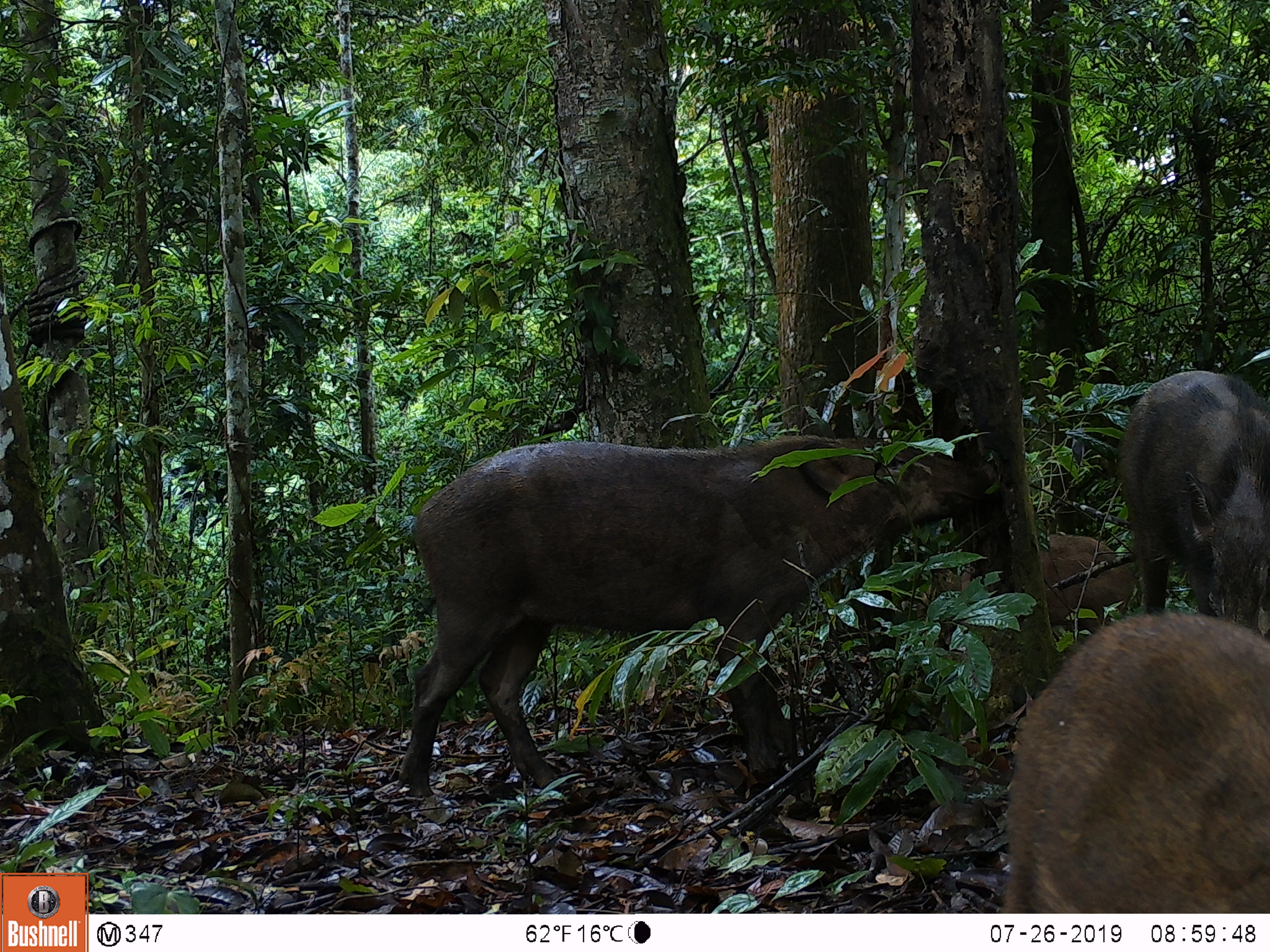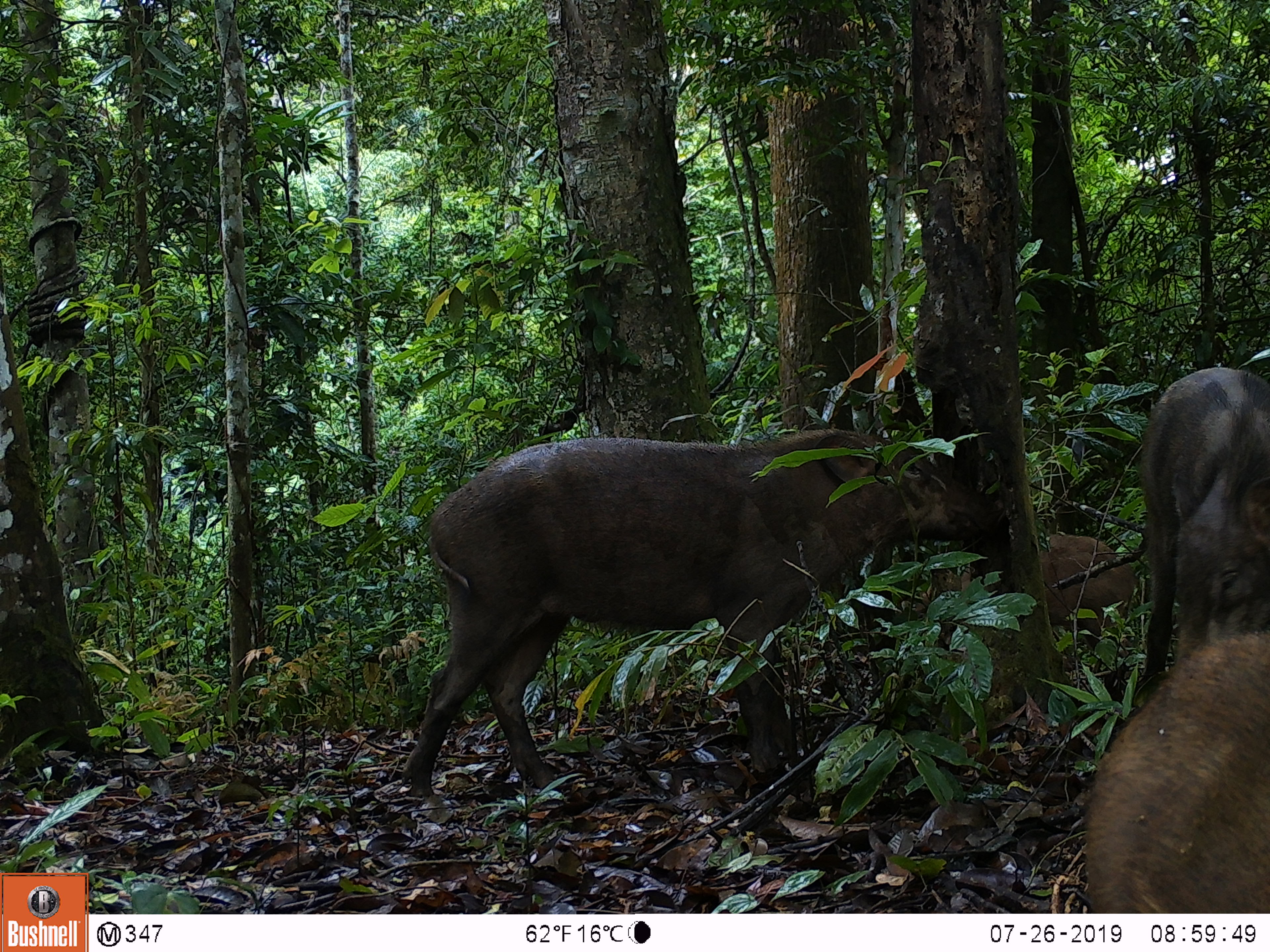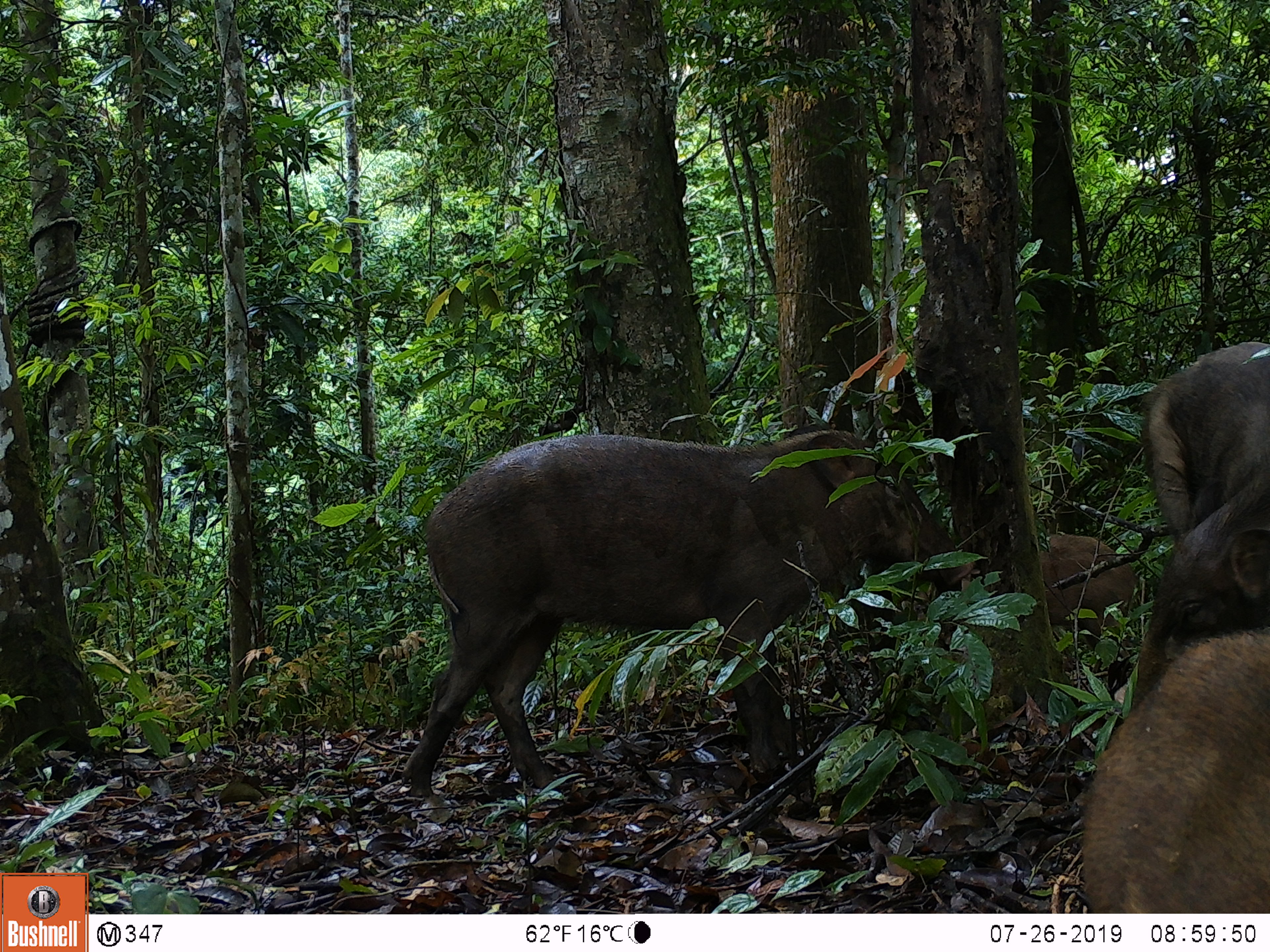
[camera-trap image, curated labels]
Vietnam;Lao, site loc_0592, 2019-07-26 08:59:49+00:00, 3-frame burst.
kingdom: Animalia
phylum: Chordata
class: Mammalia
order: Artiodactyla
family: Suidae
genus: Sus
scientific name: Sus scrofa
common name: eurasian wild pig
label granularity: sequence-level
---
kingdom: Animalia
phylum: Chordata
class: Aves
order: Galliformes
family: Phasianidae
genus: Polyplectron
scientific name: Polyplectron bicalcaratum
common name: gray peacock-pheasant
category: grey peacock pheasant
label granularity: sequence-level